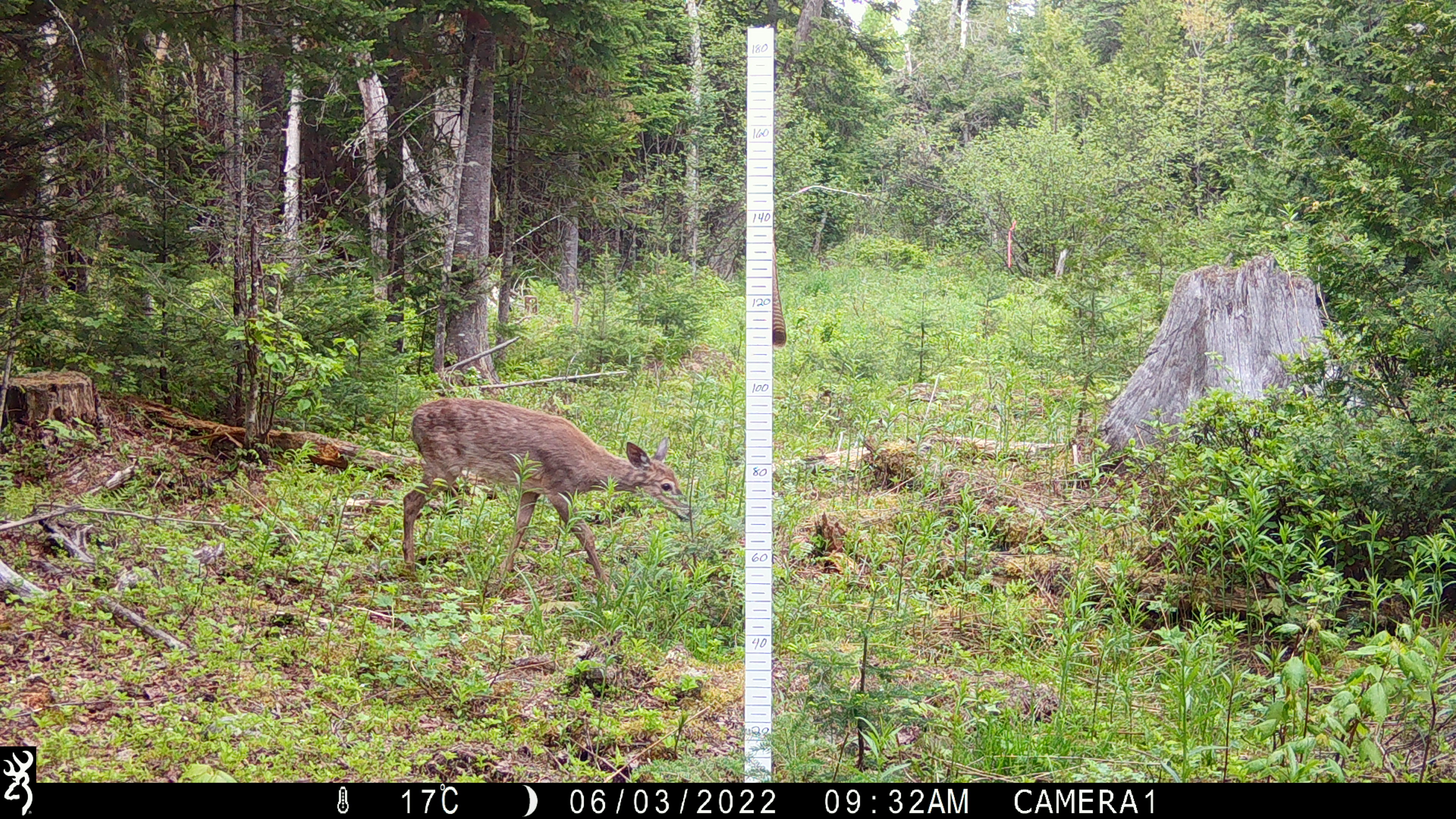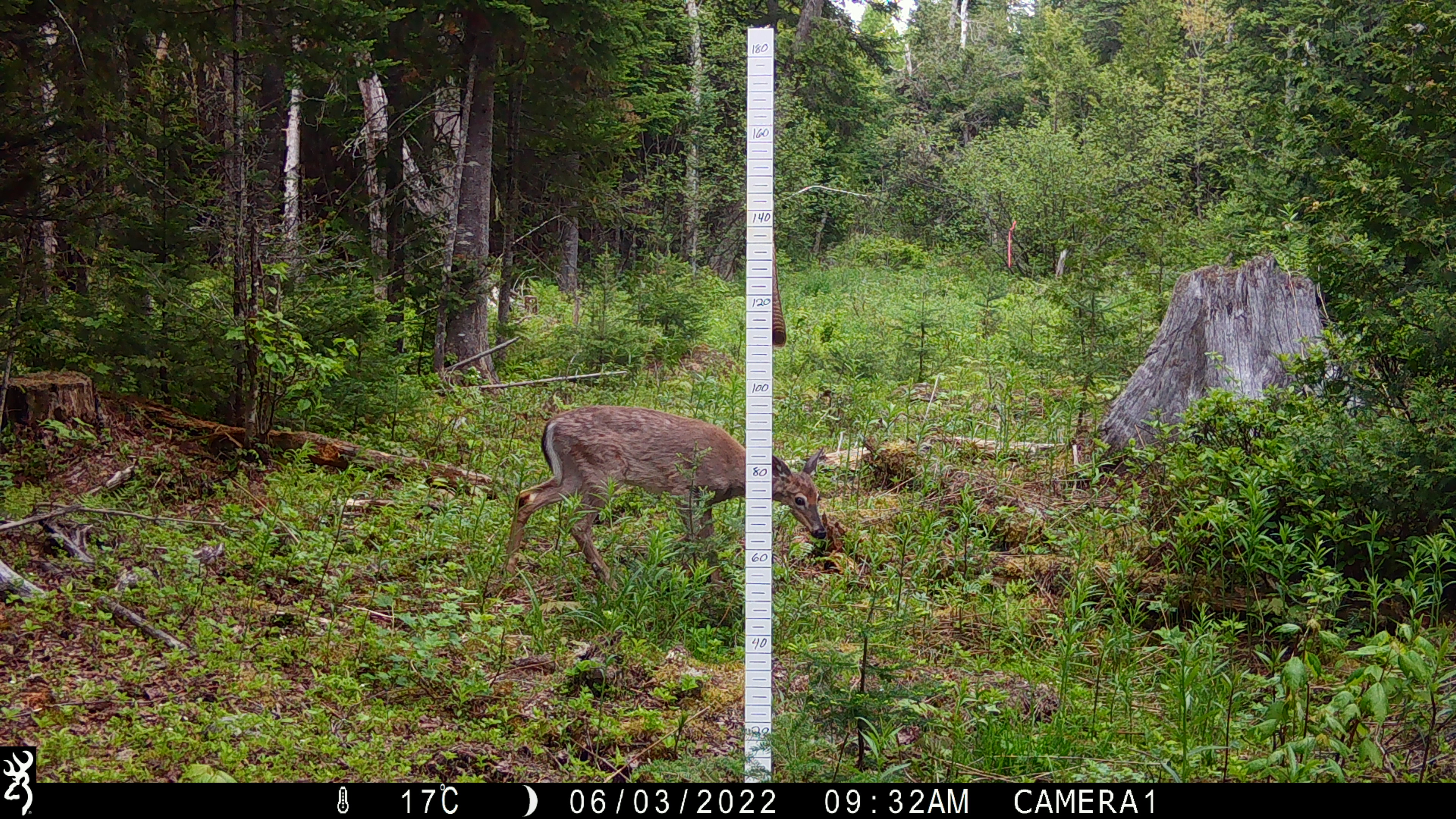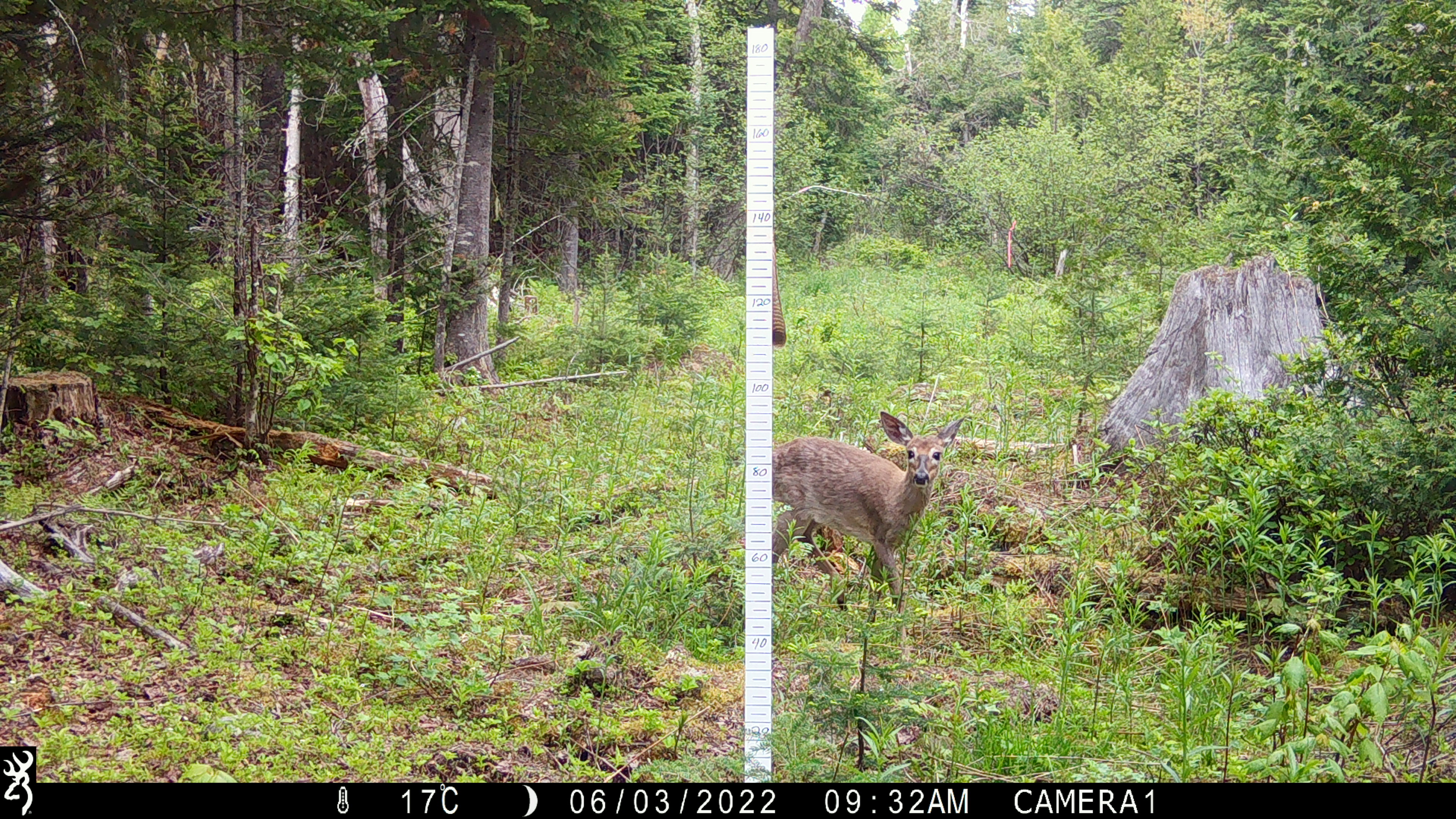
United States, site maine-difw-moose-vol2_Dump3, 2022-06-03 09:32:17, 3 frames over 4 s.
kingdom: Animalia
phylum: Chordata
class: Mammalia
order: Artiodactyla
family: Cervidae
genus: Odocoileus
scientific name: Odocoileus virginianus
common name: white-tailed deer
White-tailed deer (Odocoileus virginianus).